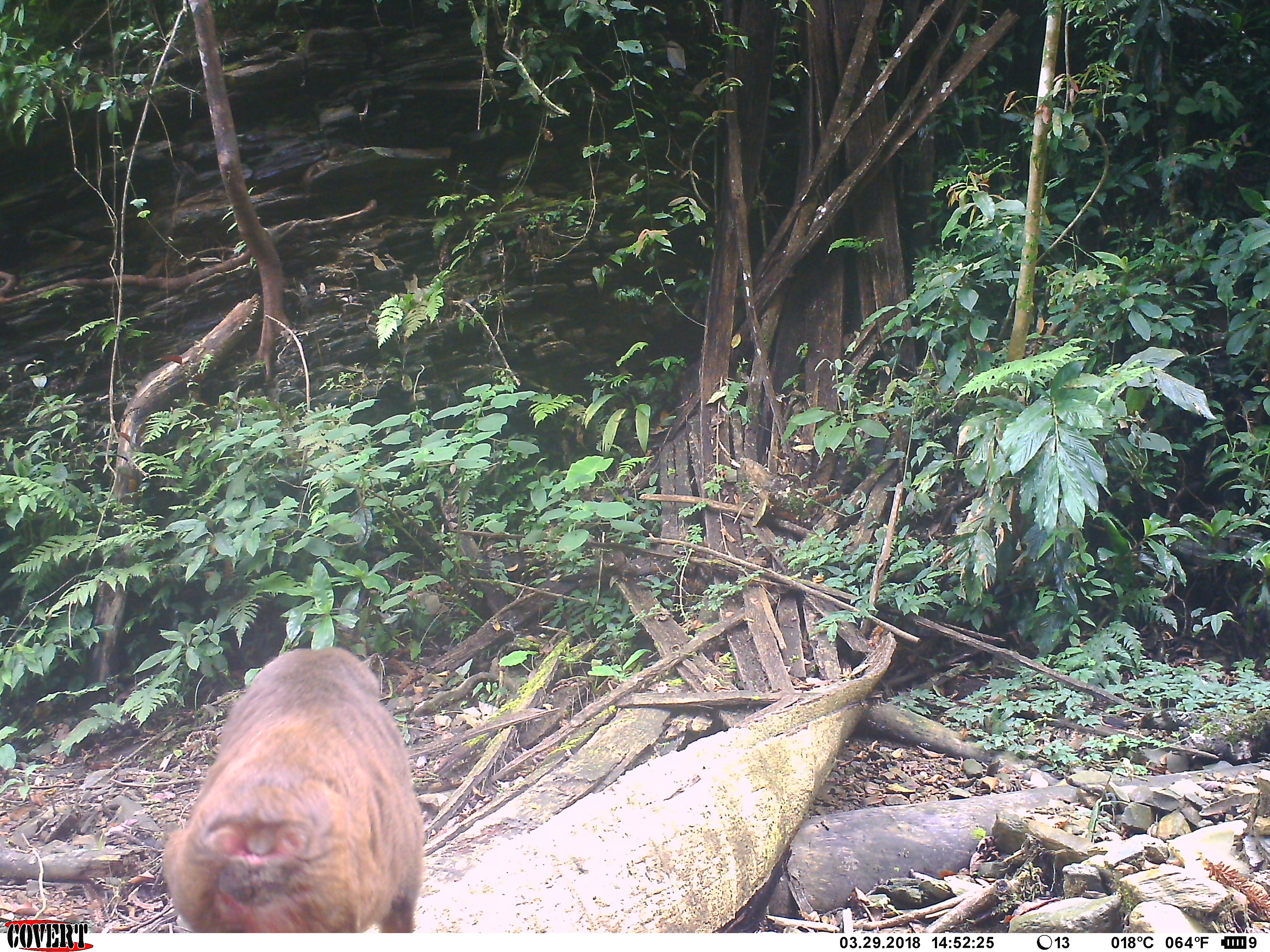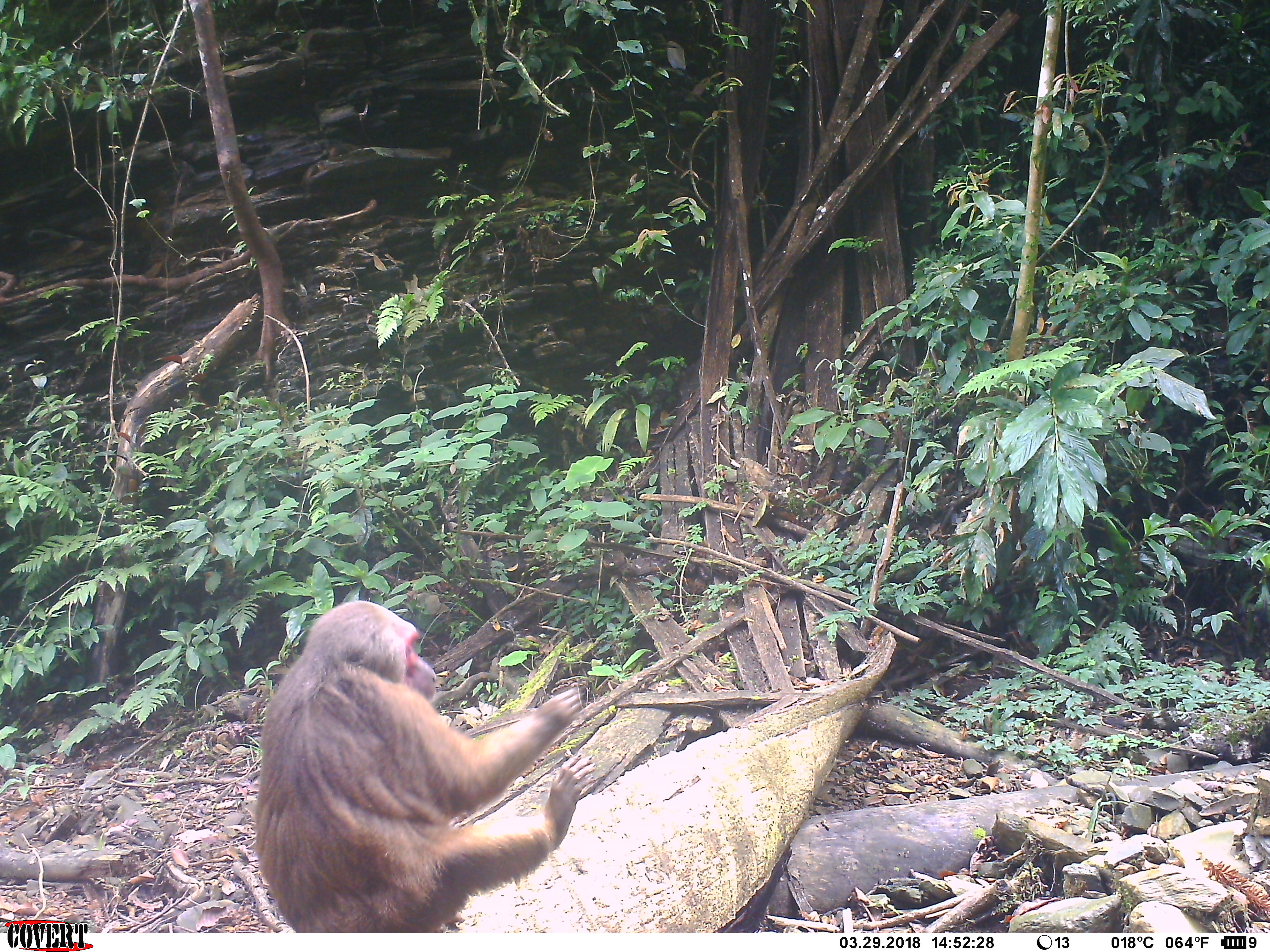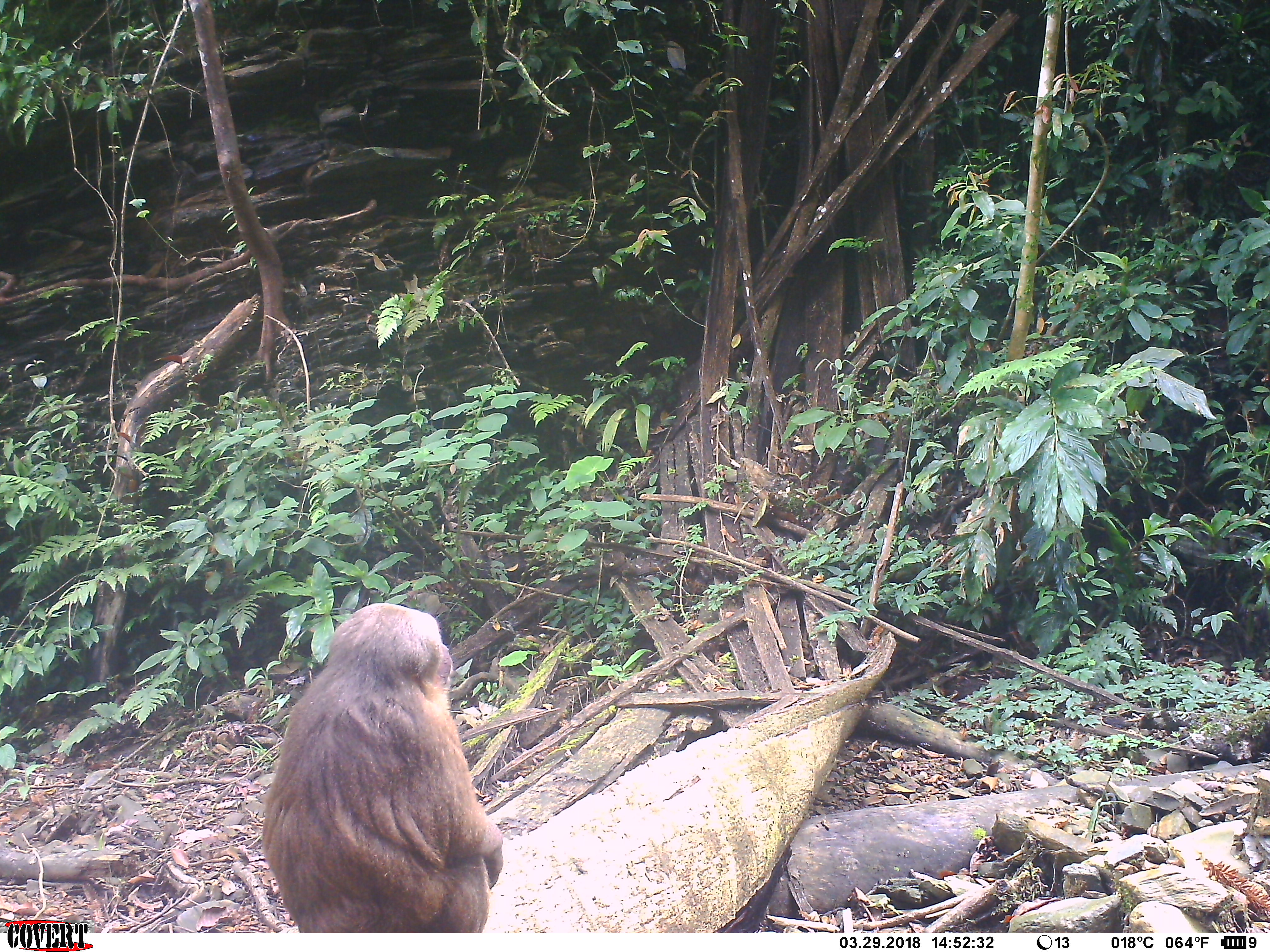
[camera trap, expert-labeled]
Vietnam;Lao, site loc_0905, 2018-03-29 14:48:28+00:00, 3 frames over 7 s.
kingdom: Animalia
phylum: Chordata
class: Mammalia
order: Primates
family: Cercopithecidae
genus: Macaca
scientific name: Macaca arctoides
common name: stump-tailed macaque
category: stump tailed macaque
Stump tailed macaque (stump-tailed macaque) (Macaca arctoides). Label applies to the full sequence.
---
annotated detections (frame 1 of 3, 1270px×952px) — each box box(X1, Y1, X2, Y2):
stump tailed macaque: box(159, 645, 424, 933)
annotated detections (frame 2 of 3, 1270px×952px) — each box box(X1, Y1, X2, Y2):
stump tailed macaque: box(254, 600, 596, 933)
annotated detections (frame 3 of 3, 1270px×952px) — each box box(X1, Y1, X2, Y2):
stump tailed macaque: box(262, 602, 503, 933)